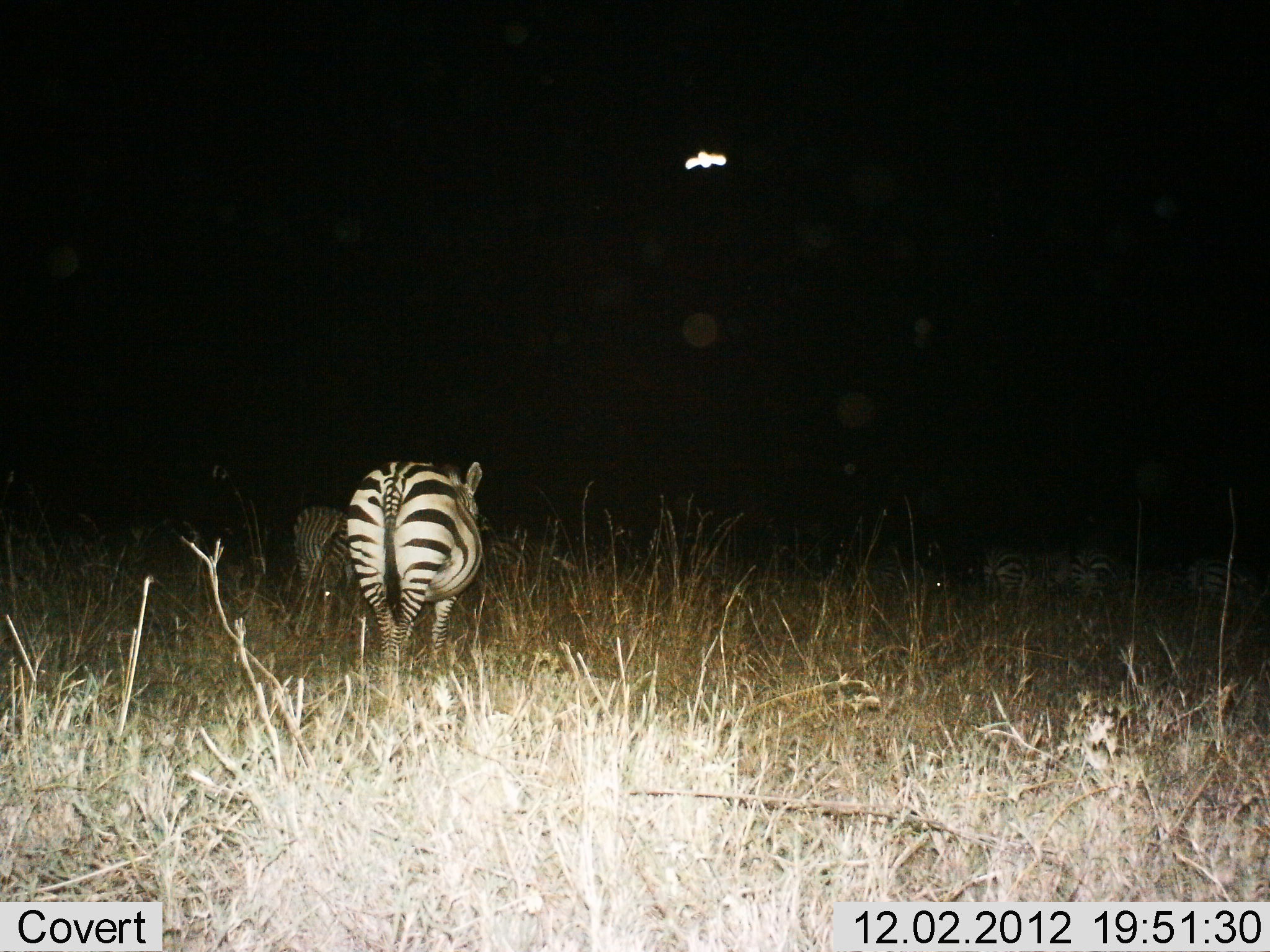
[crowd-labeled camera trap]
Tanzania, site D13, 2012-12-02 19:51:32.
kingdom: Animalia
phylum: Chordata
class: Mammalia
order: Perissodactyla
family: Equidae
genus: Equus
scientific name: Equus quagga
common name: plains zebra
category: zebra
Zebra (plains zebra) (Equus quagga), count 5. Behavior (volunteer vote fractions): standing 60%, resting 0%, moving 40%, interacting 0%. Young present (vote fraction): 0%. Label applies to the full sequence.